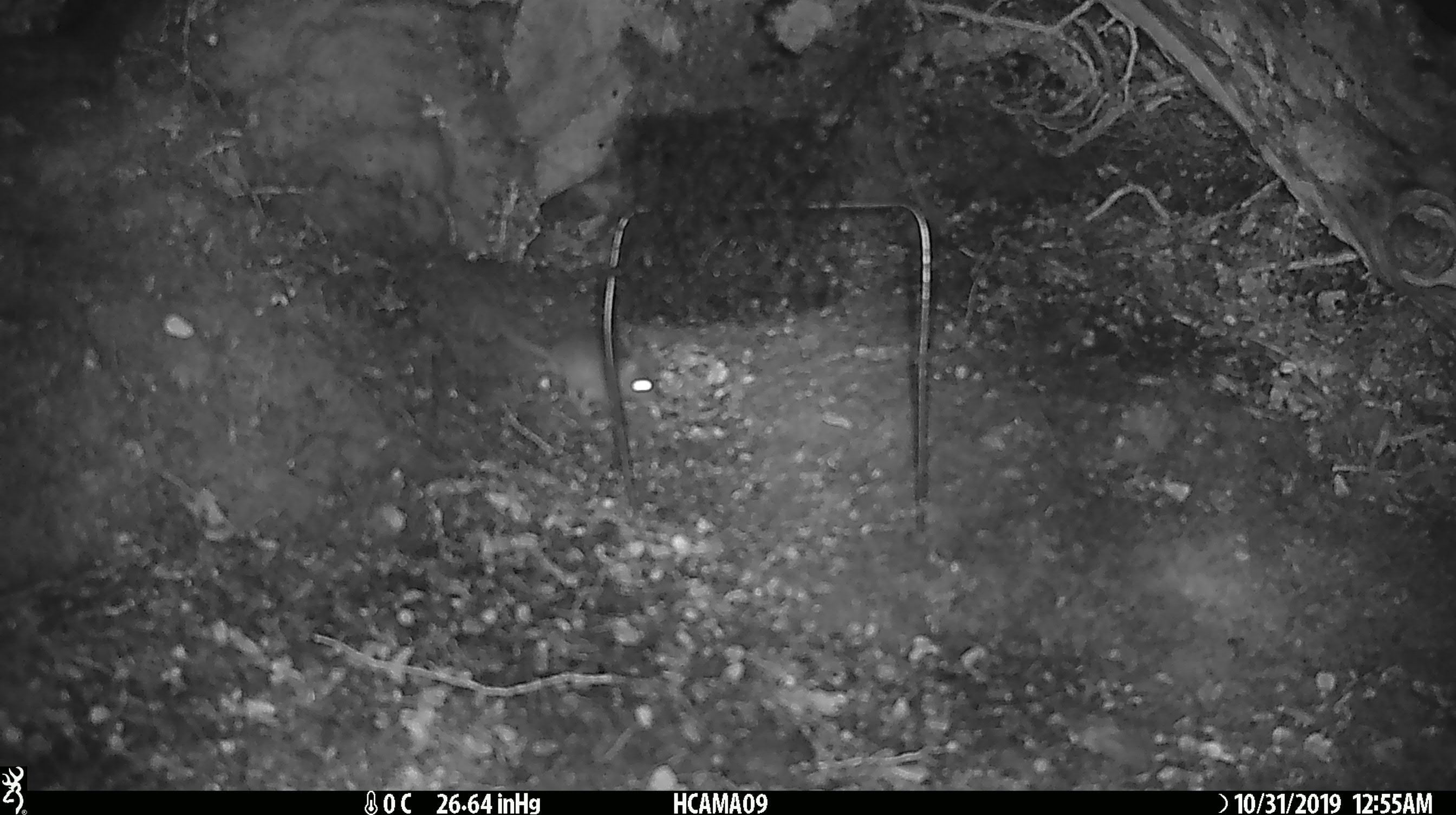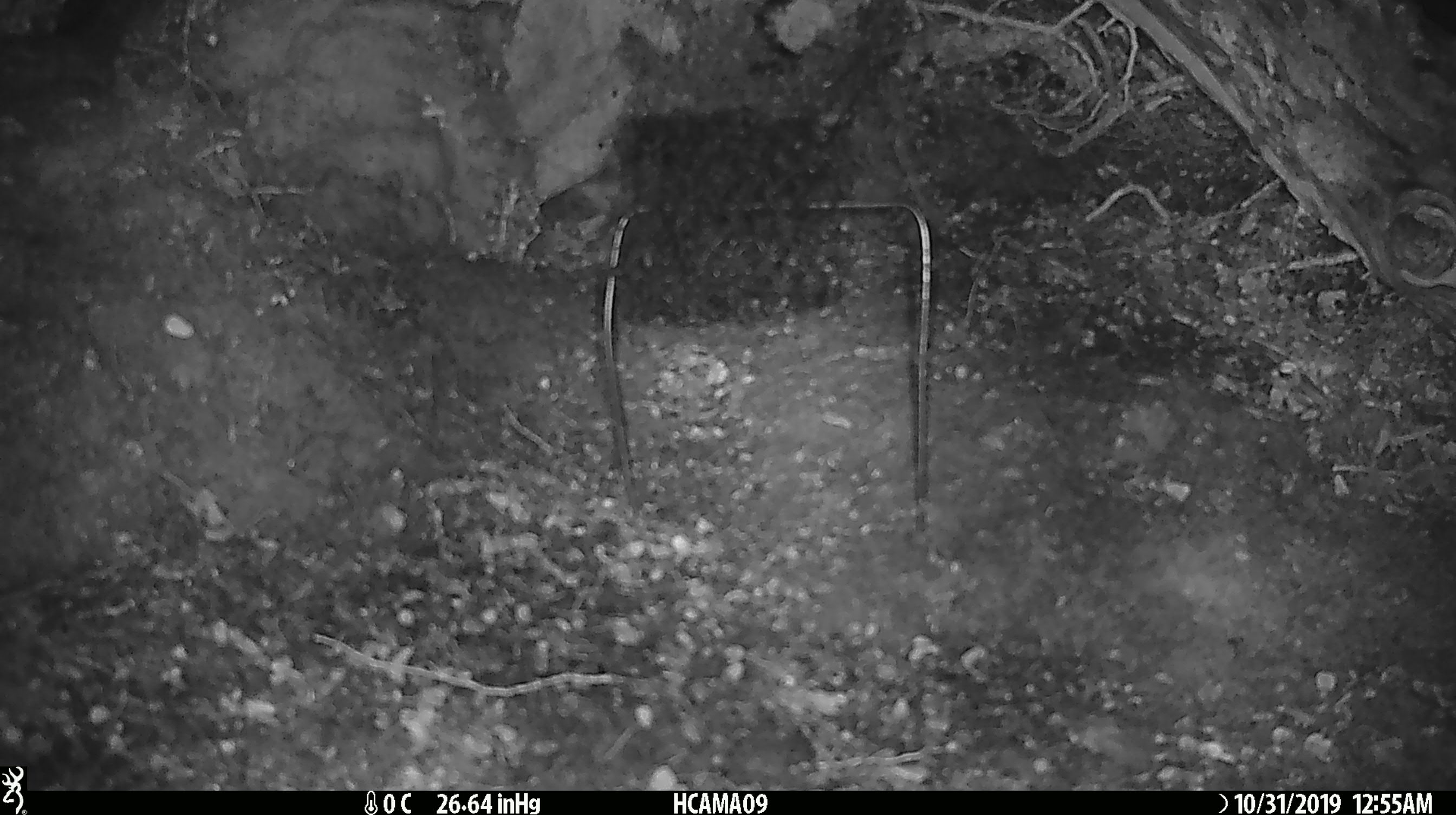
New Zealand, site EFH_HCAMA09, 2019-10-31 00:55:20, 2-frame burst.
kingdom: Animalia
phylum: Chordata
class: Mammalia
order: Rodentia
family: Muridae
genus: Mus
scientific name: Mus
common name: mouse